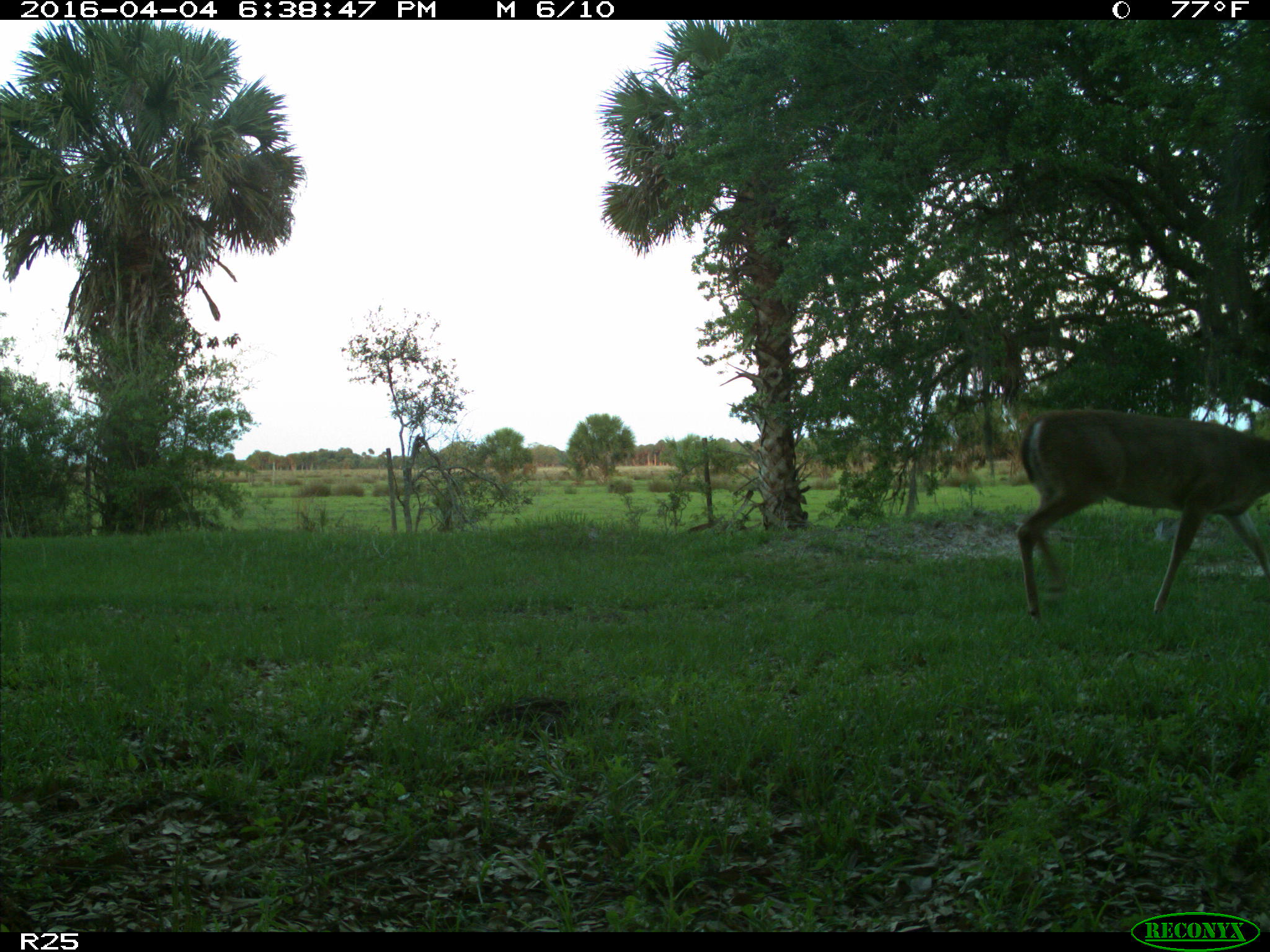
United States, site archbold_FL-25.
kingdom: Animalia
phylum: Chordata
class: Mammalia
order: Artiodactyla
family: Cervidae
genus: Odocoileus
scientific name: Odocoileus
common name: deer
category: unidentified deer